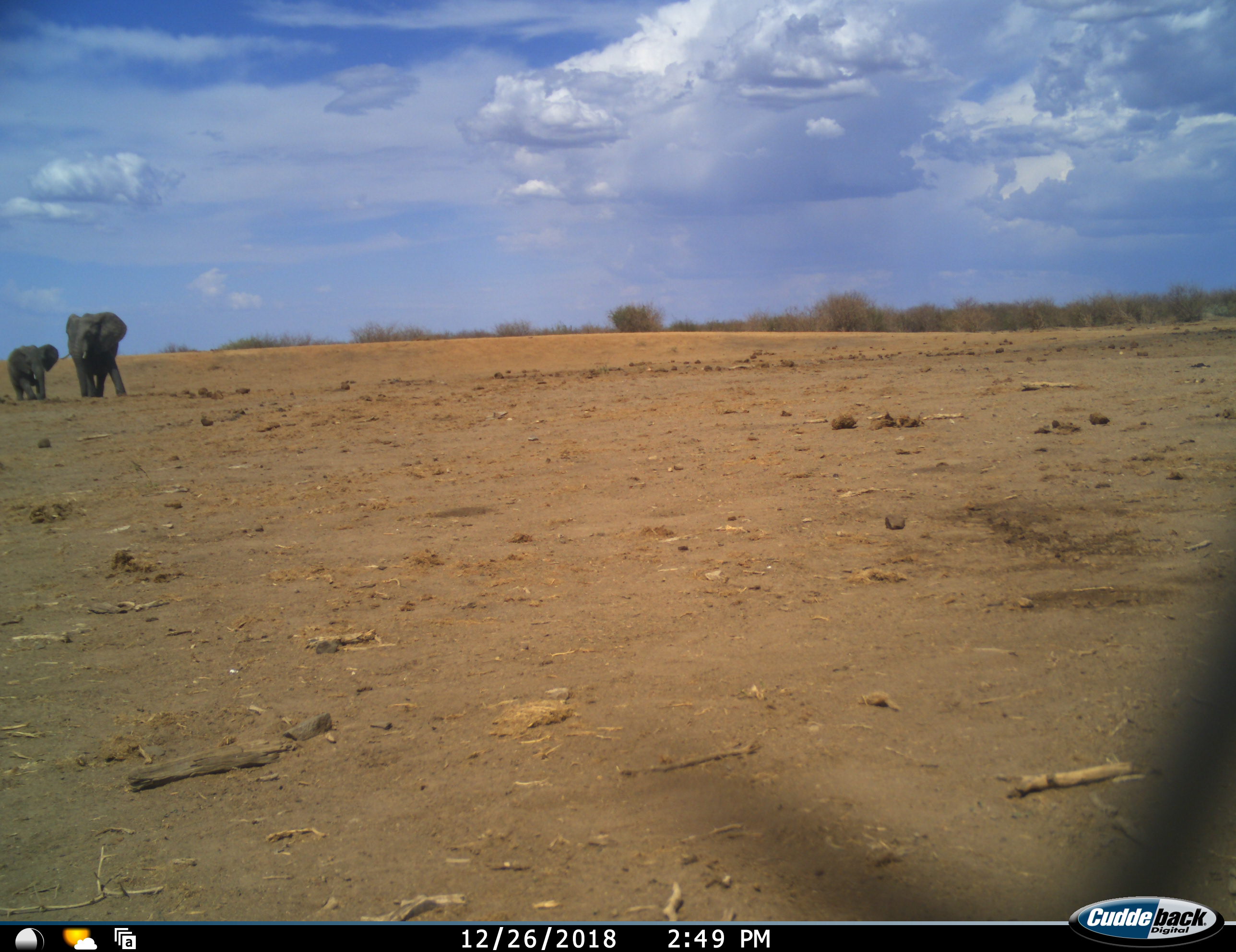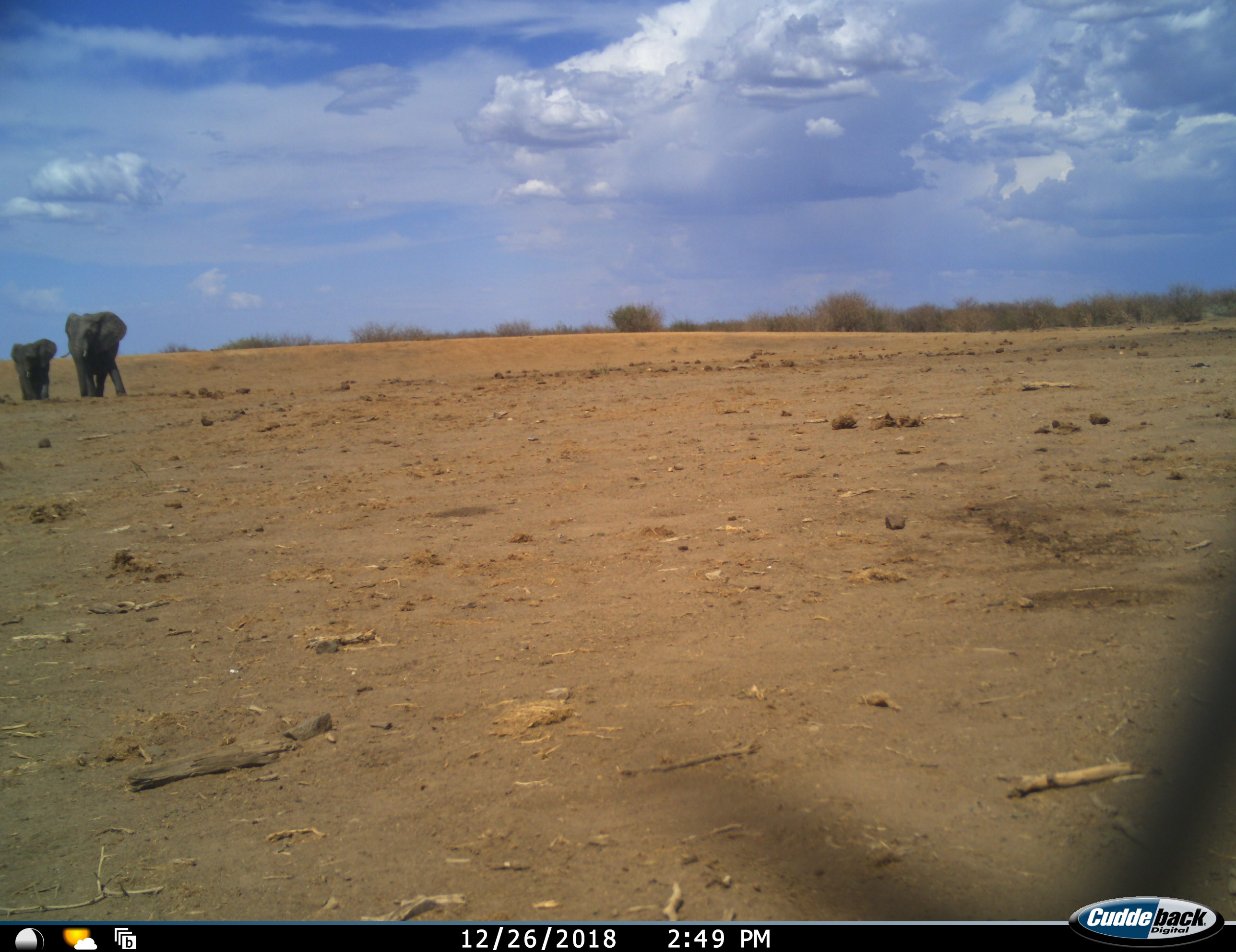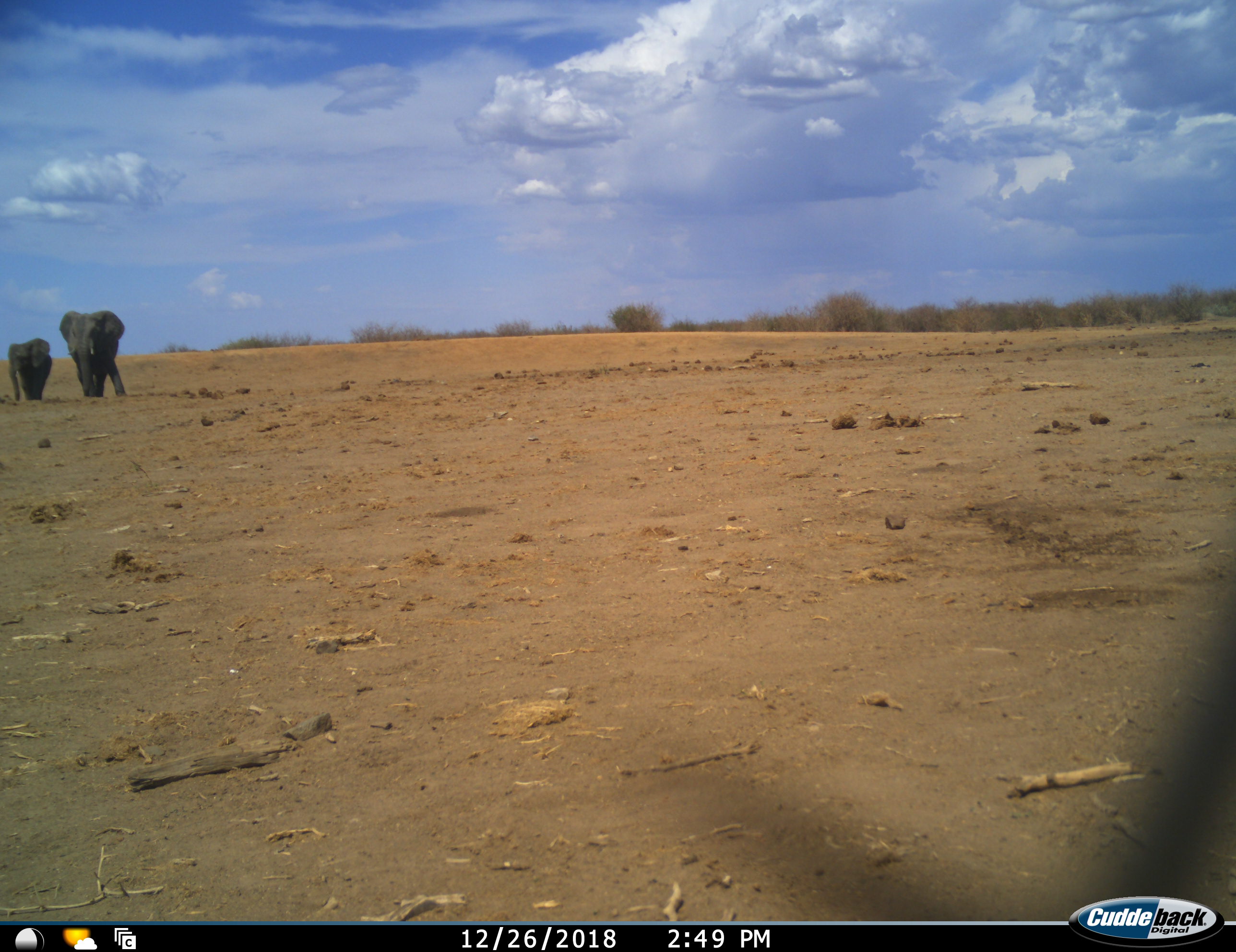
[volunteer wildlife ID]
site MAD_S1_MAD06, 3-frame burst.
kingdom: Animalia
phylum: Chordata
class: Mammalia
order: Proboscidea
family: Elephantidae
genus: Loxodonta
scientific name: Loxodonta africana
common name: african bush elephant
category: elephant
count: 2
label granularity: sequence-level